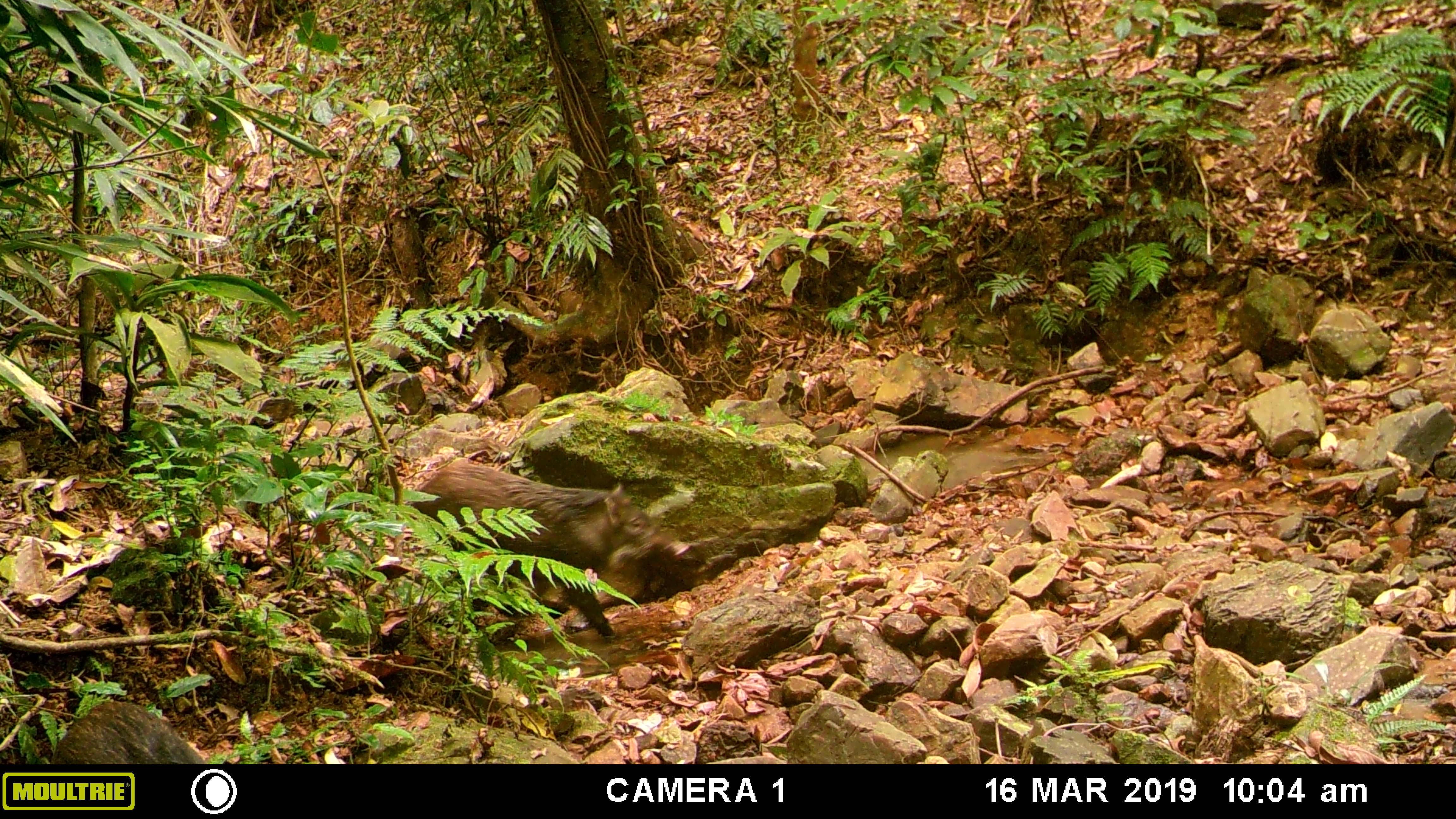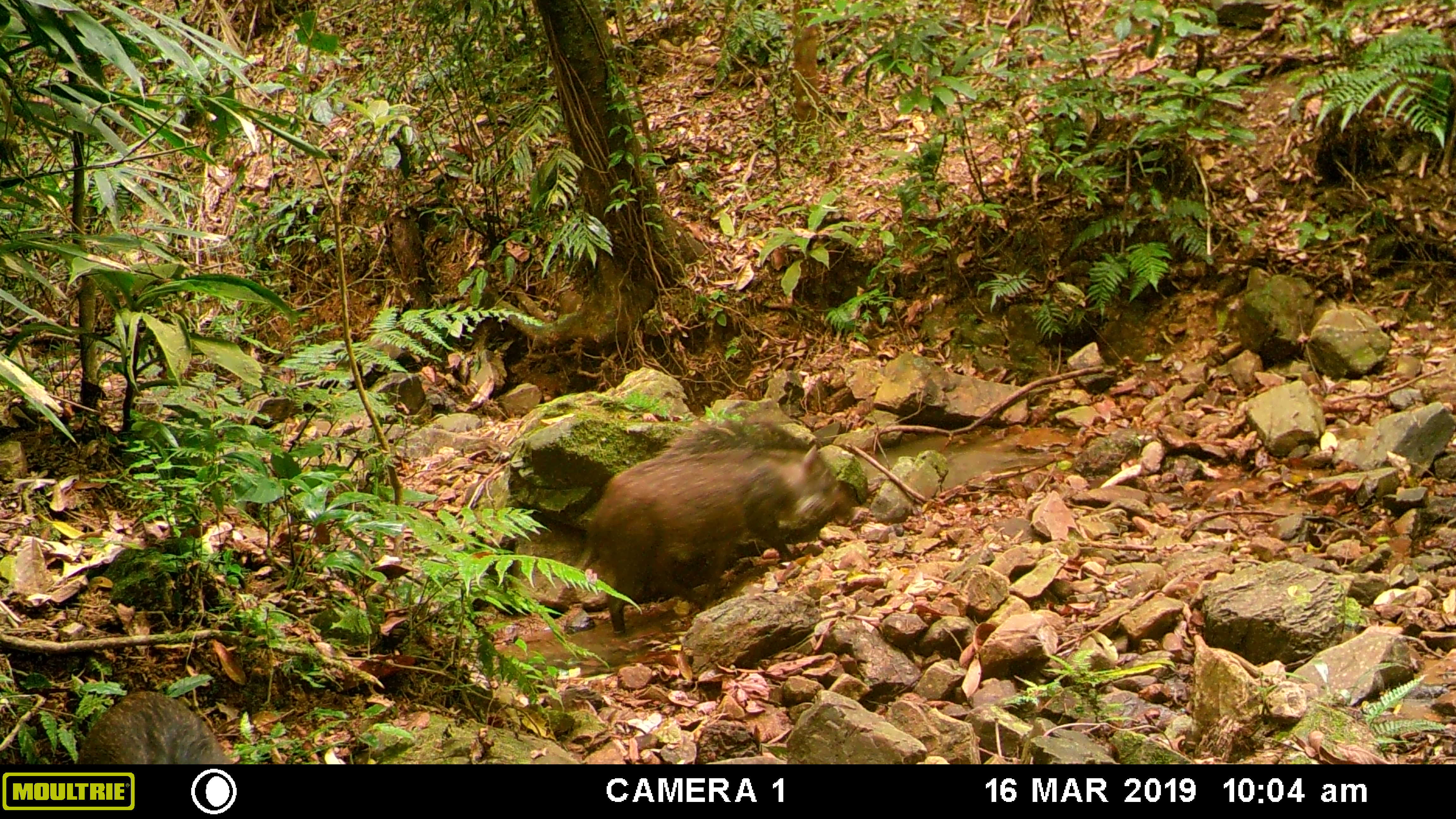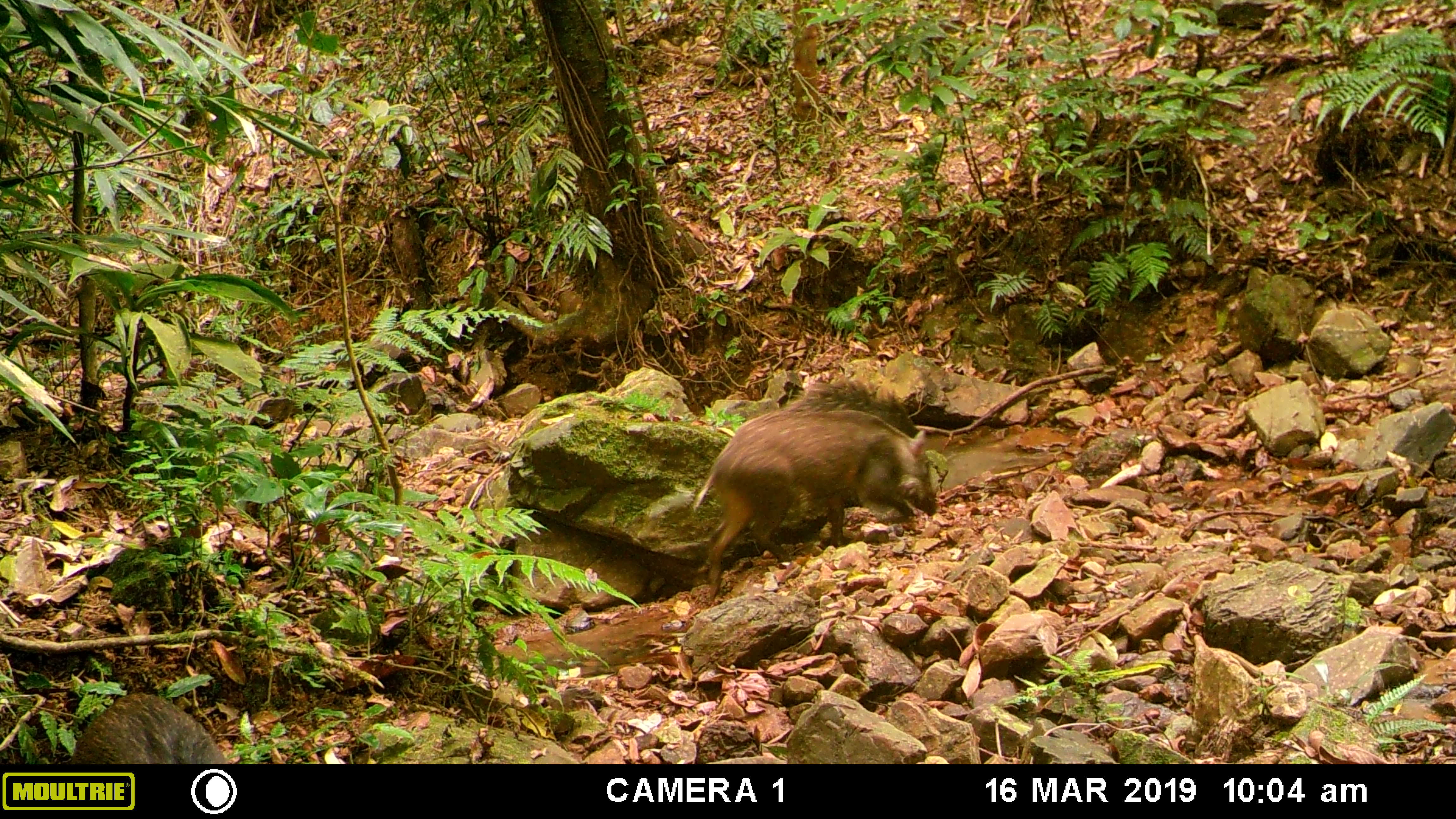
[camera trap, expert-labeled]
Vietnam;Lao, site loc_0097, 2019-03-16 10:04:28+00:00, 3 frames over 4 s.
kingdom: Animalia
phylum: Chordata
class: Mammalia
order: Artiodactyla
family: Suidae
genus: Sus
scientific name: Sus scrofa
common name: eurasian wild pig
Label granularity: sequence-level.